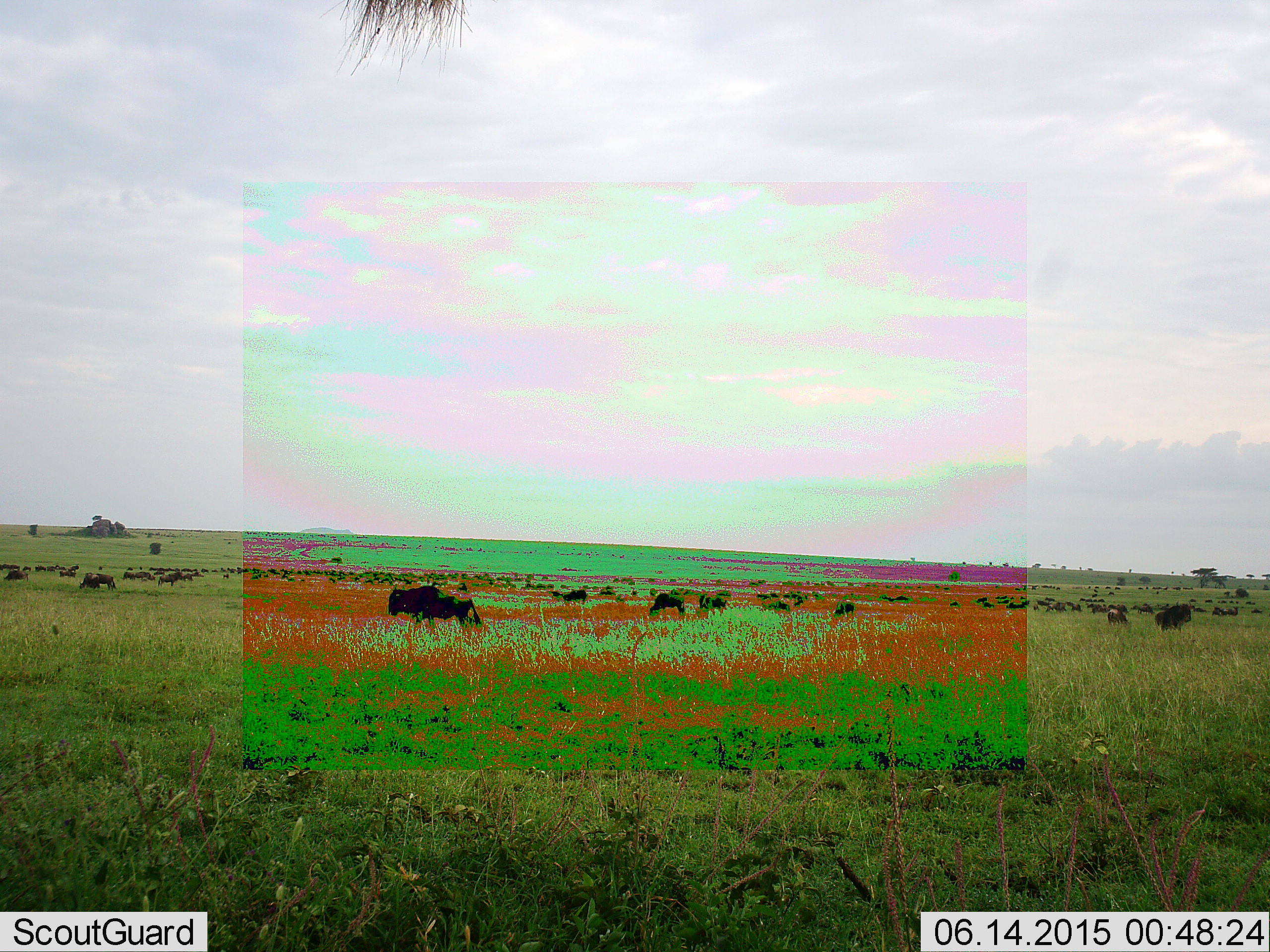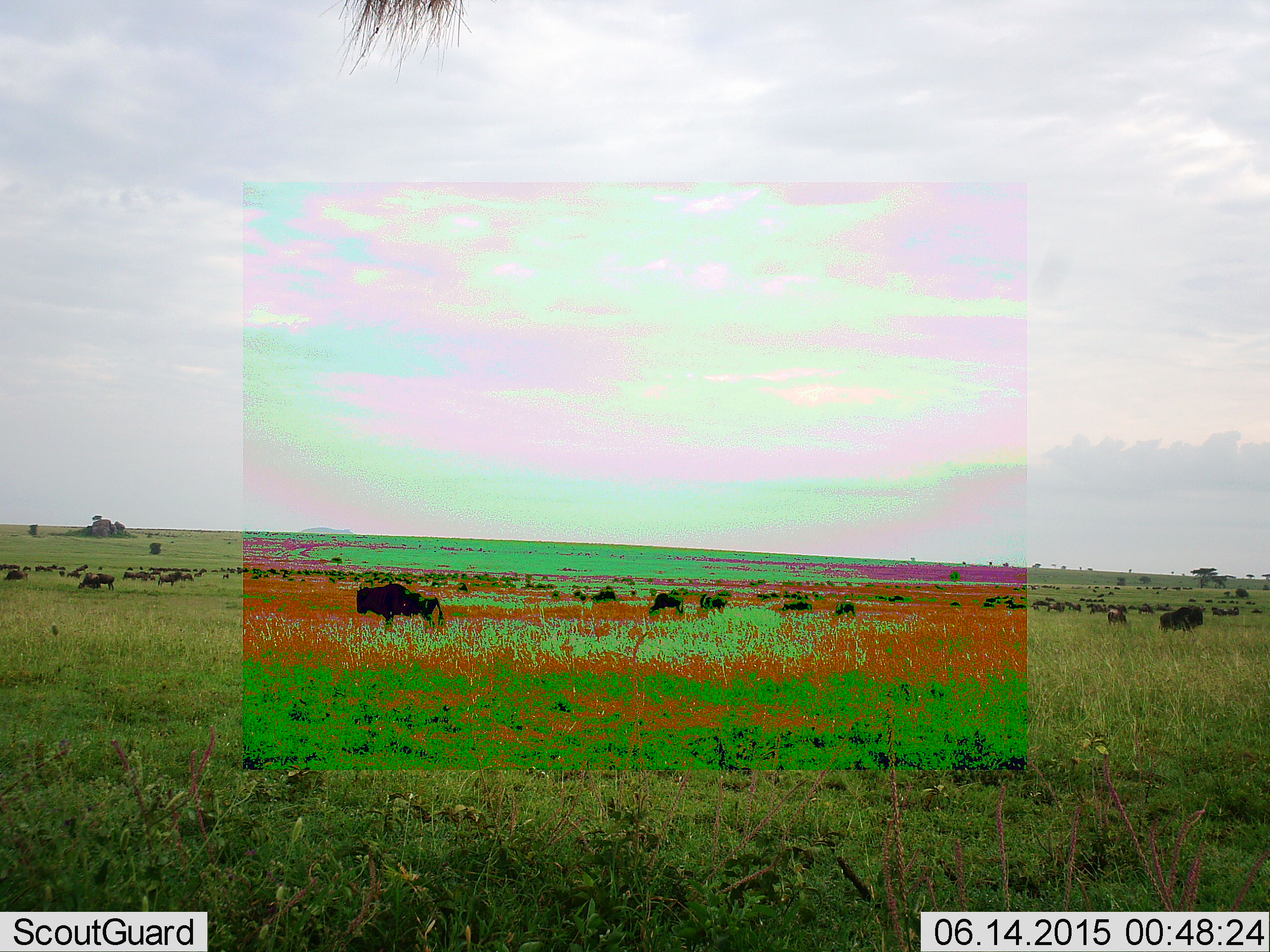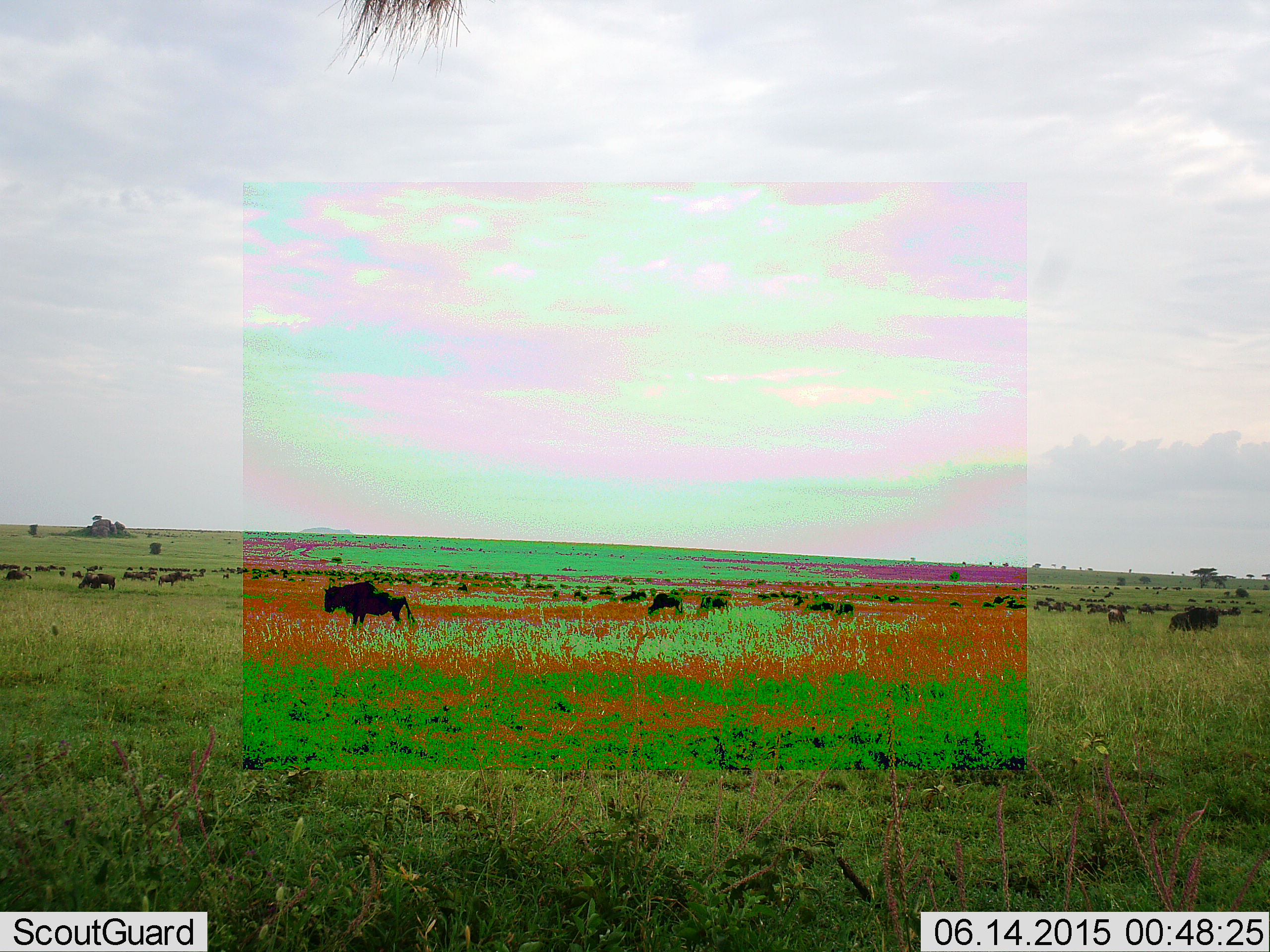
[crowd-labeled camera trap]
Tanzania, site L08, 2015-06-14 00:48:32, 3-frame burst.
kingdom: Animalia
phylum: Chordata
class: Mammalia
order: Artiodactyla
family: Bovidae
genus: Connochaetes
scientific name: Connochaetes taurinus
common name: blue wildebeest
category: wildebeest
Wildebeest (blue wildebeest) (Connochaetes taurinus), count 51+. Behavior (volunteer vote fractions): standing 70%, resting 10%, moving 90%, interacting 10%. Young present (vote fraction): 20%. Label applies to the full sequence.